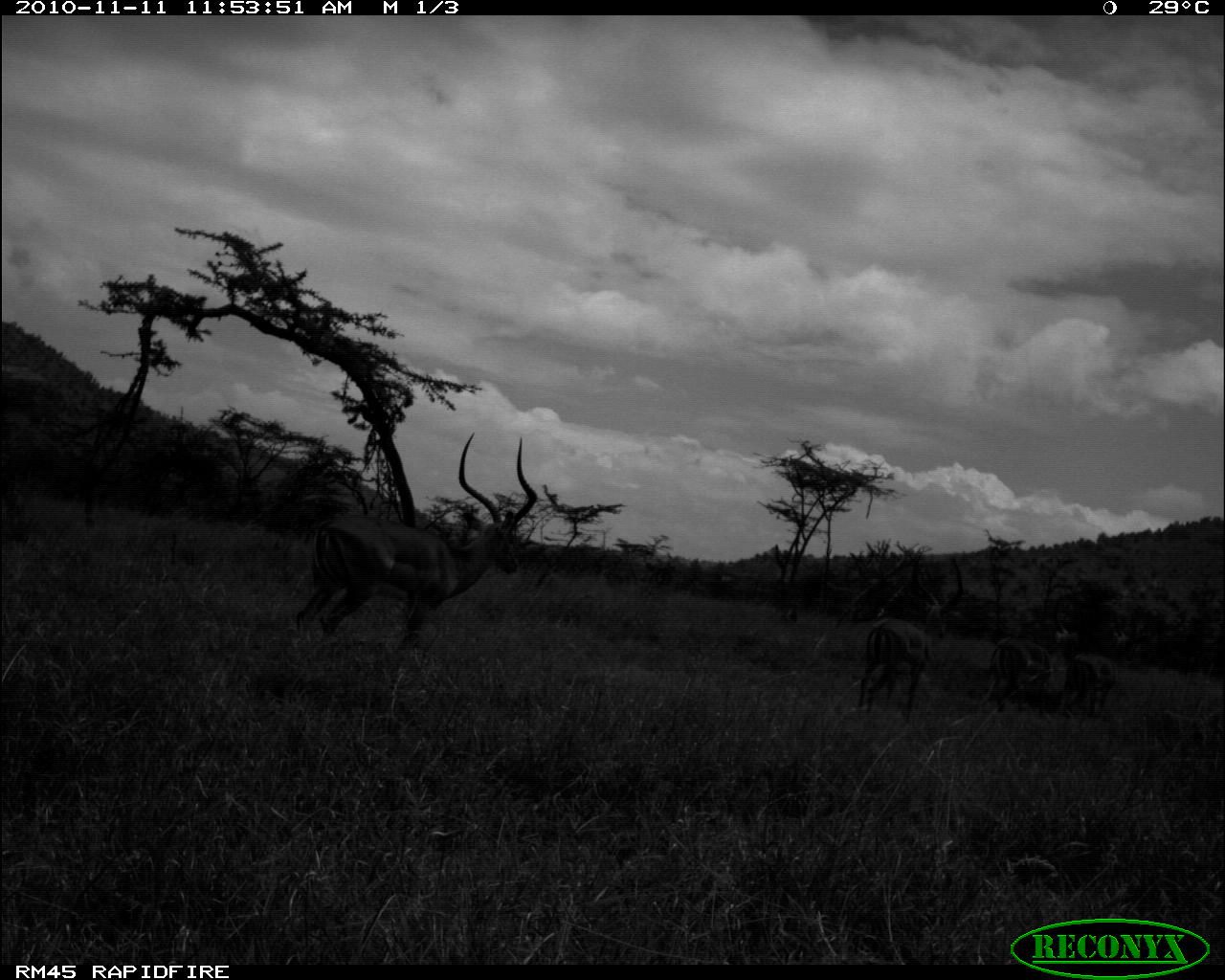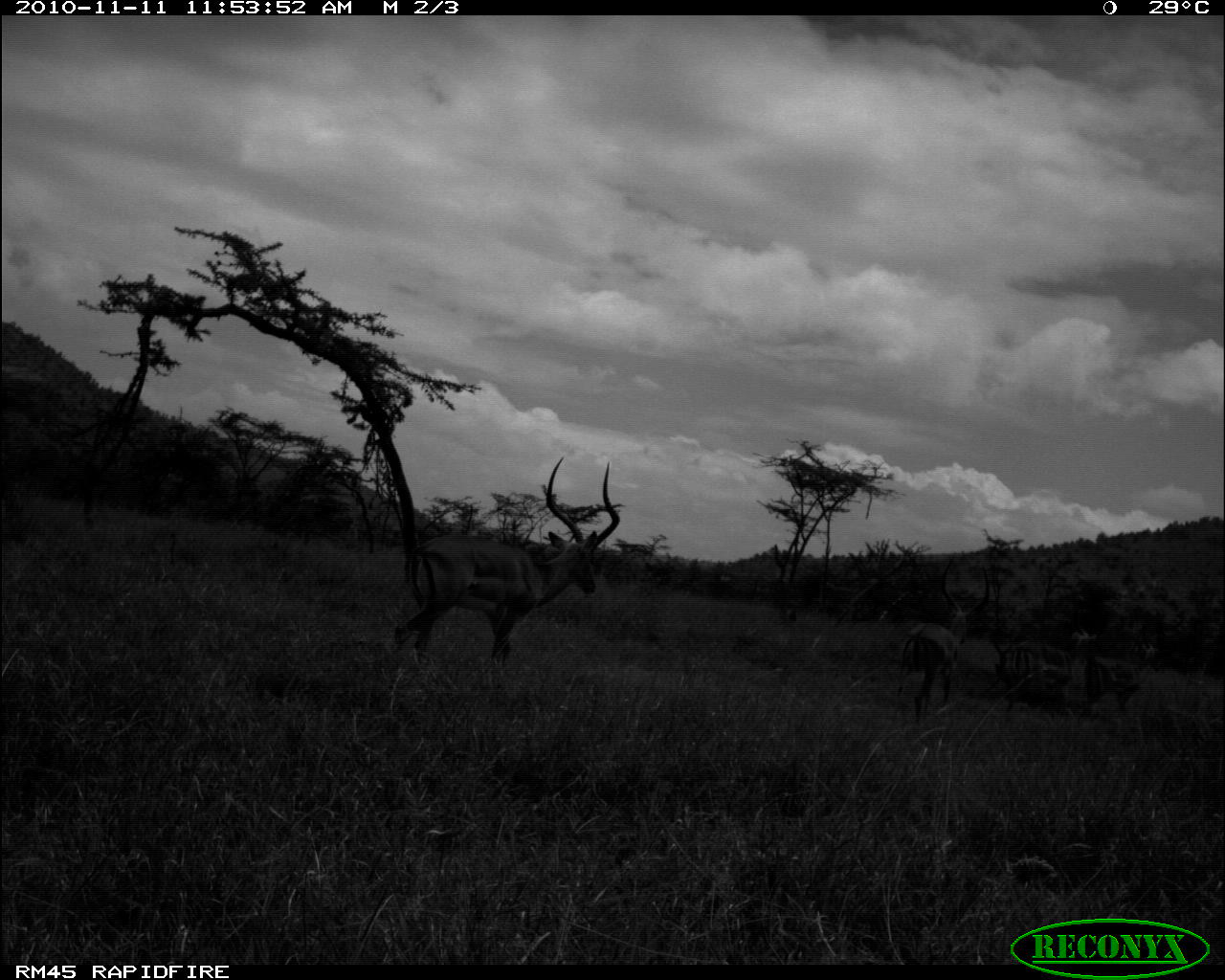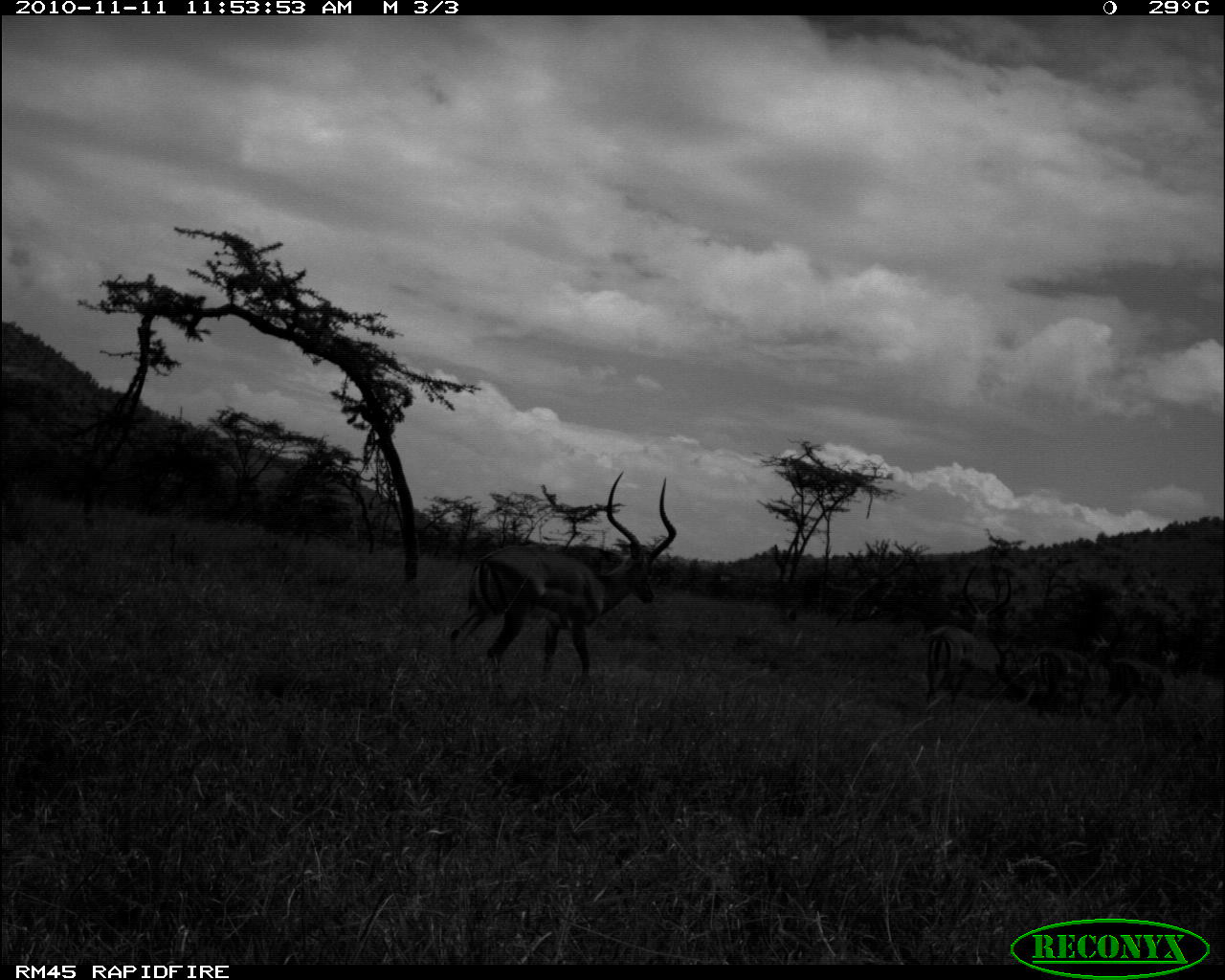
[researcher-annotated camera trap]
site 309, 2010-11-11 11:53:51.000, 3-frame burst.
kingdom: Animalia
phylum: Chordata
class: Mammalia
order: Artiodactyla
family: Bovidae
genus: Aepyceros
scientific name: Aepyceros melampus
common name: impala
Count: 4.